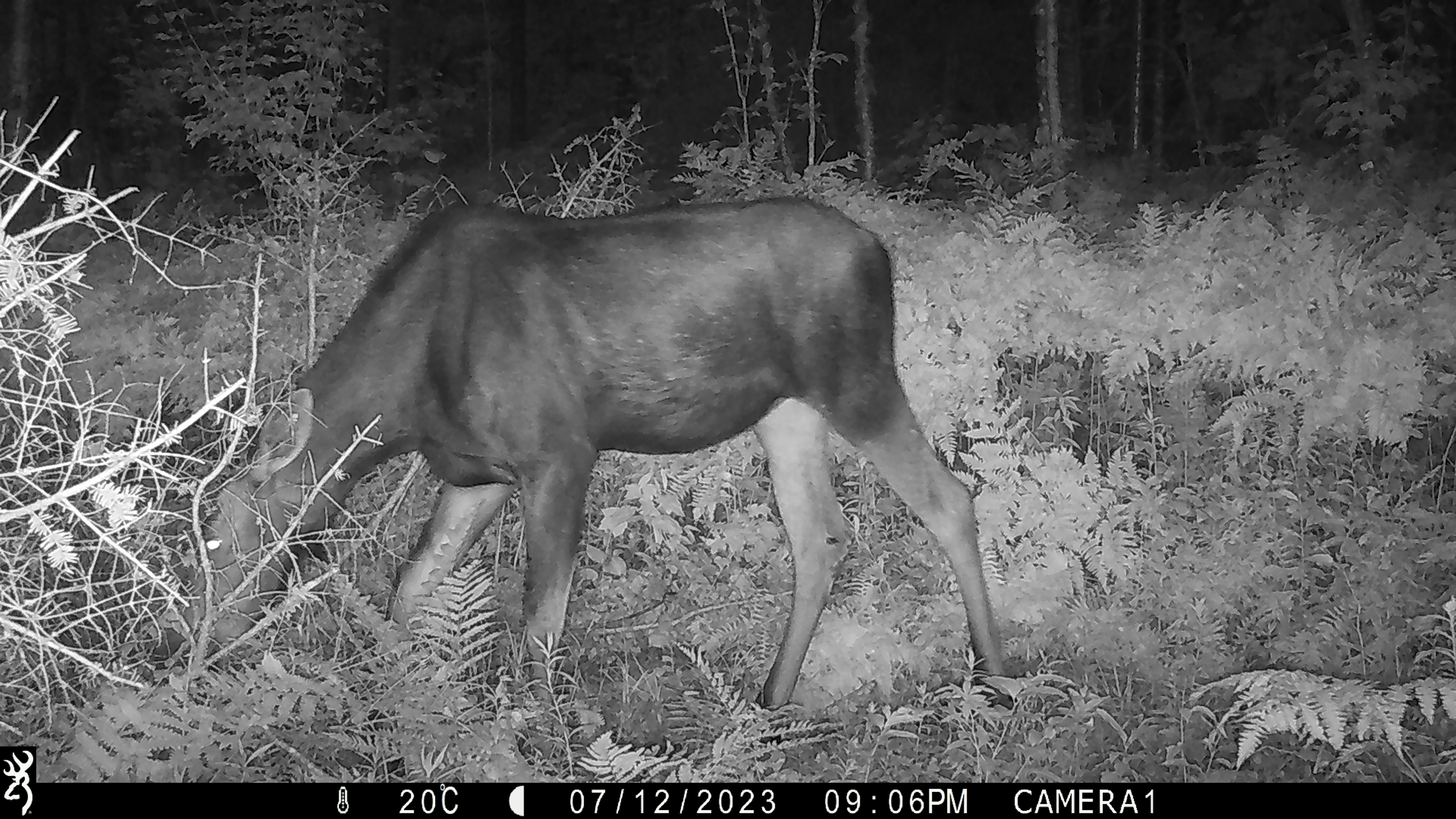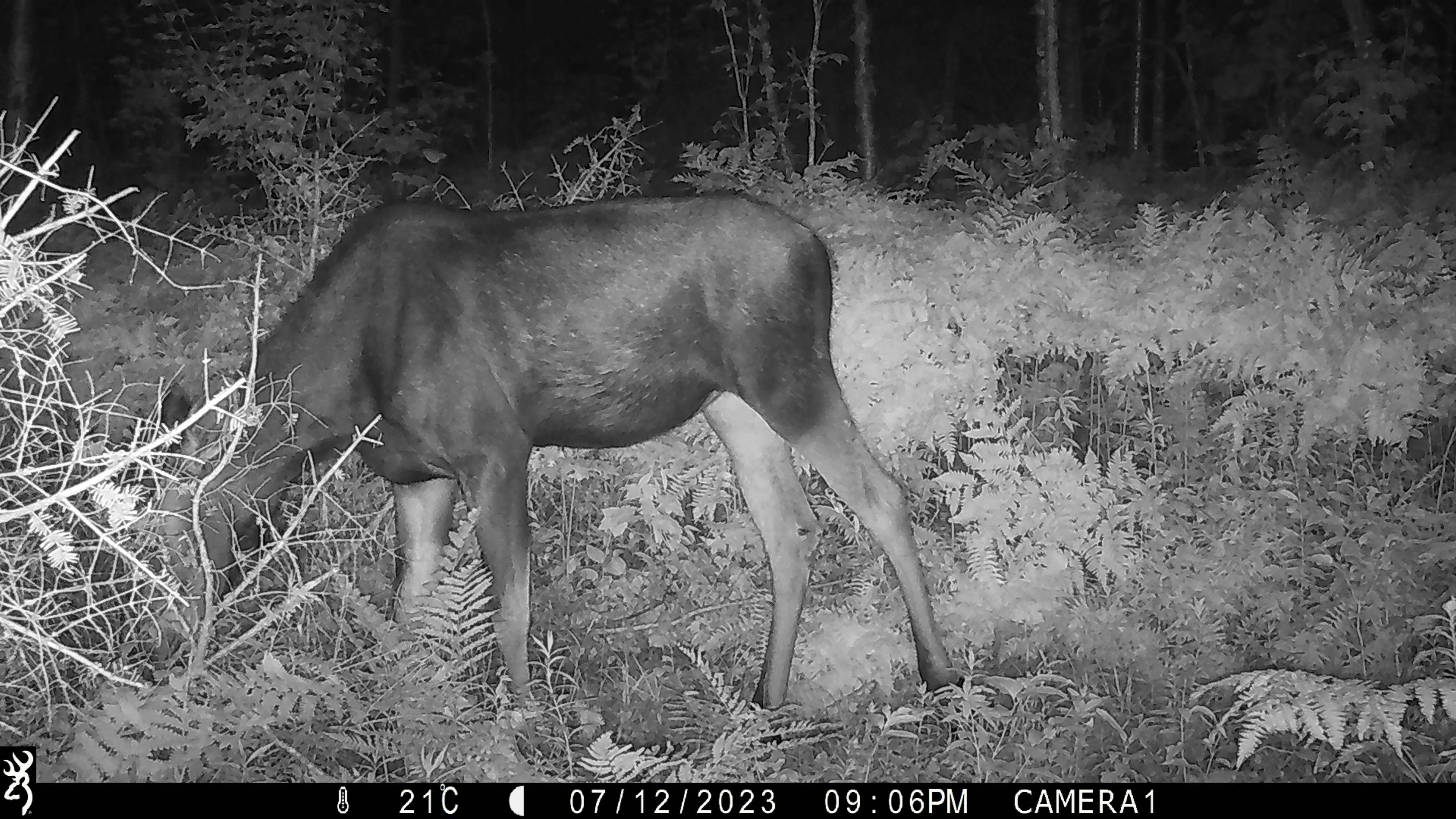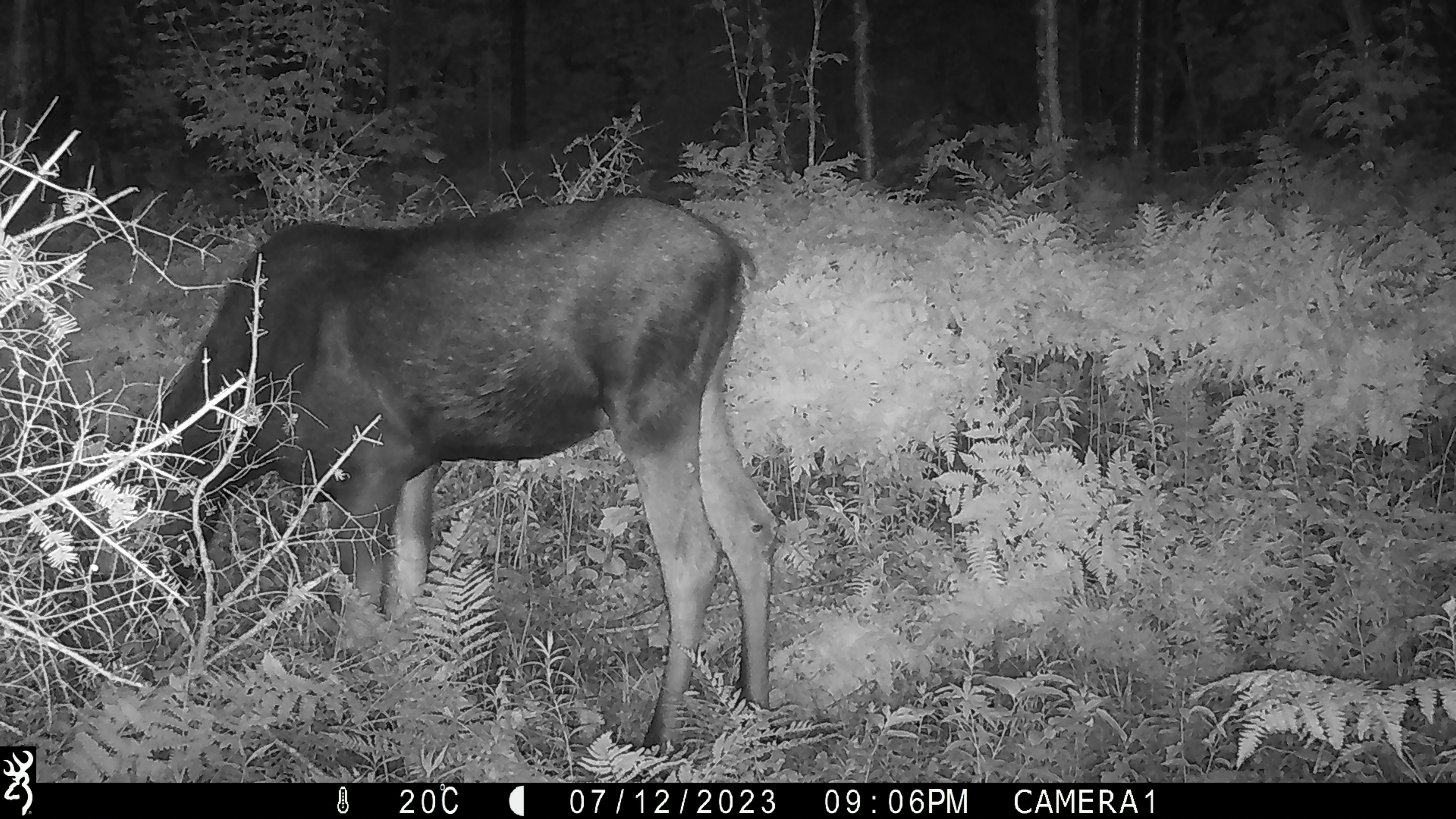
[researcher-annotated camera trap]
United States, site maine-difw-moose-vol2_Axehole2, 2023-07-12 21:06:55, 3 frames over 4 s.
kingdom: Animalia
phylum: Chordata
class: Mammalia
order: Artiodactyla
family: Cervidae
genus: Alces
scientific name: Alces alces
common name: moose